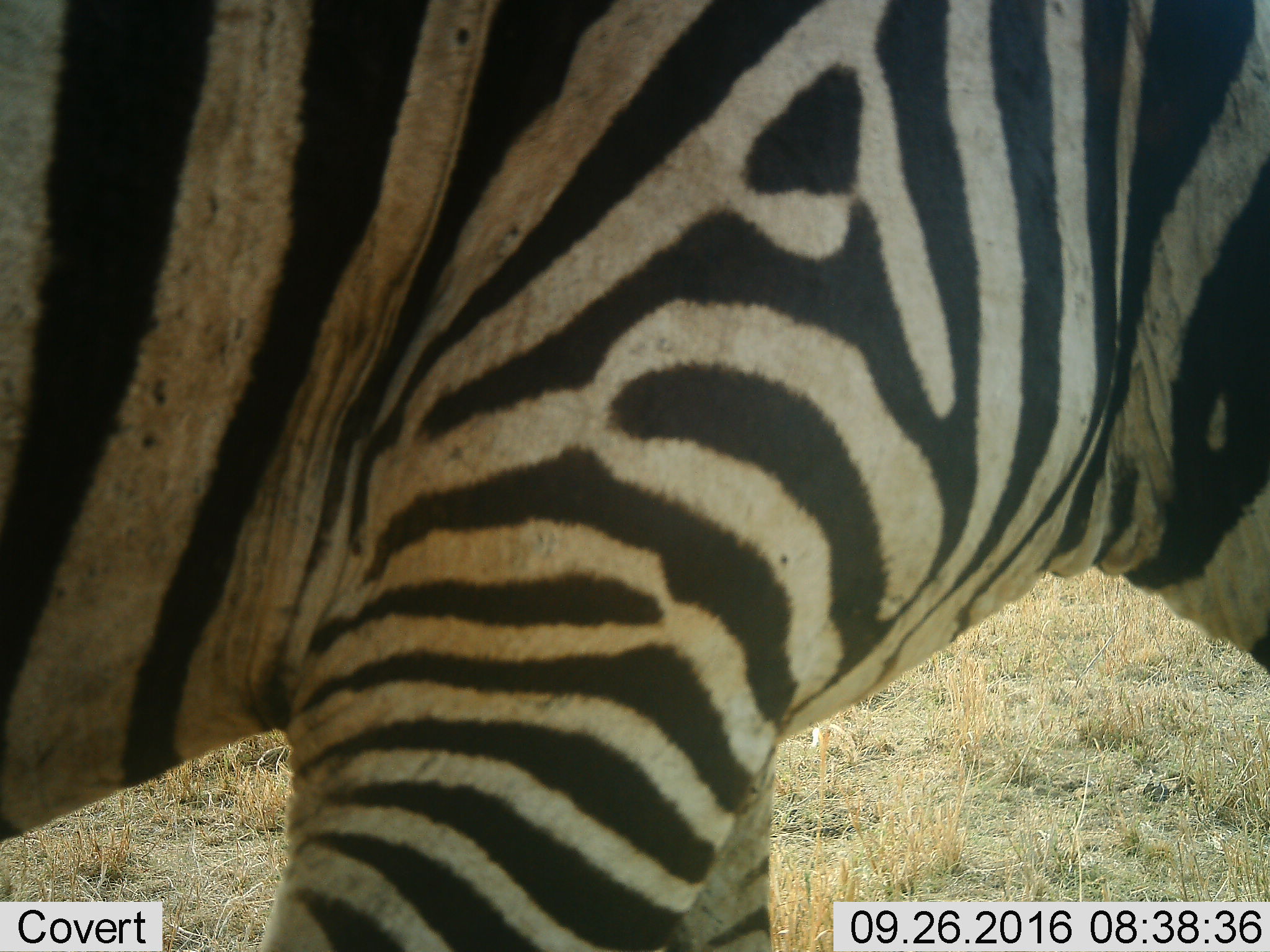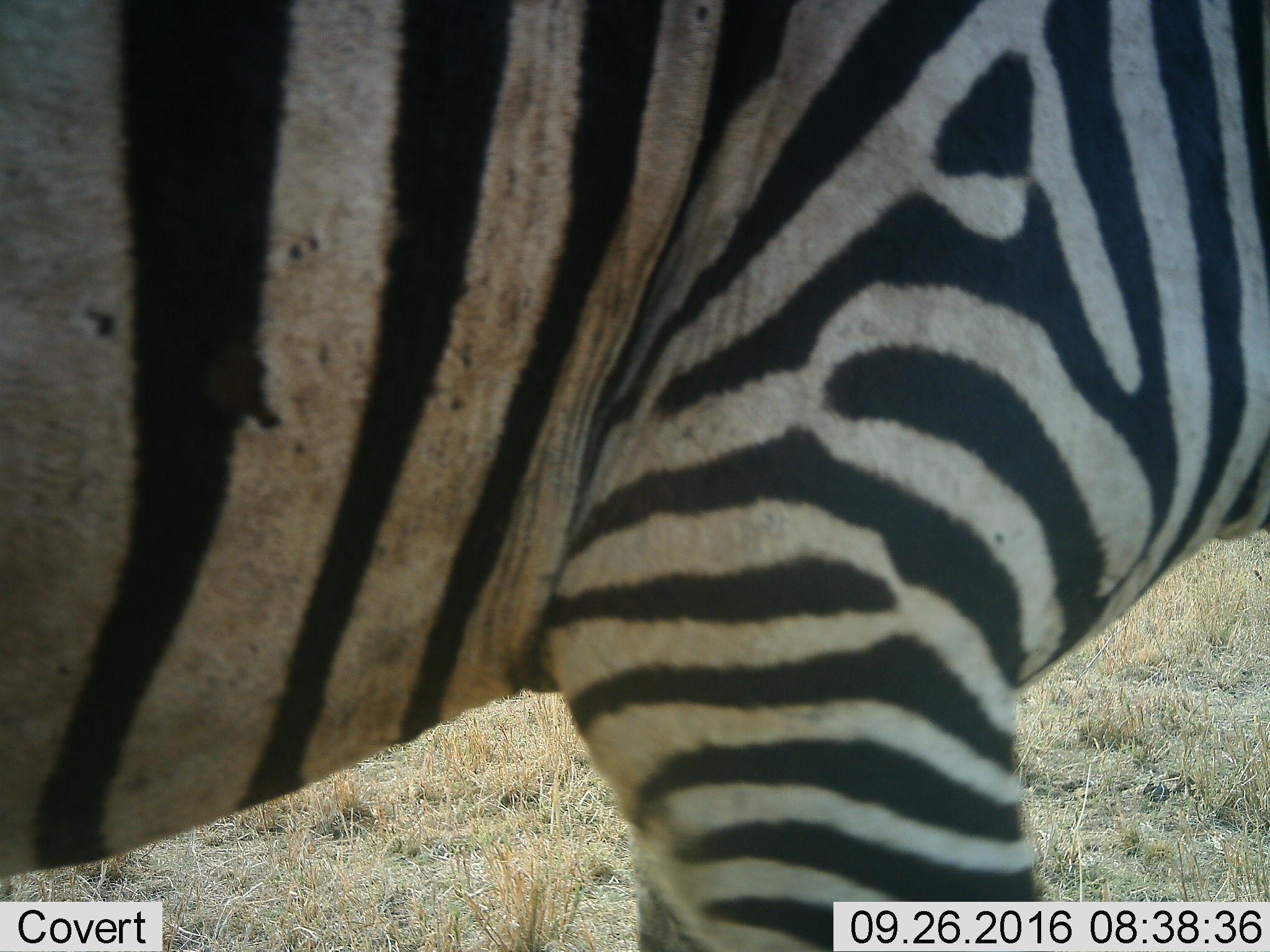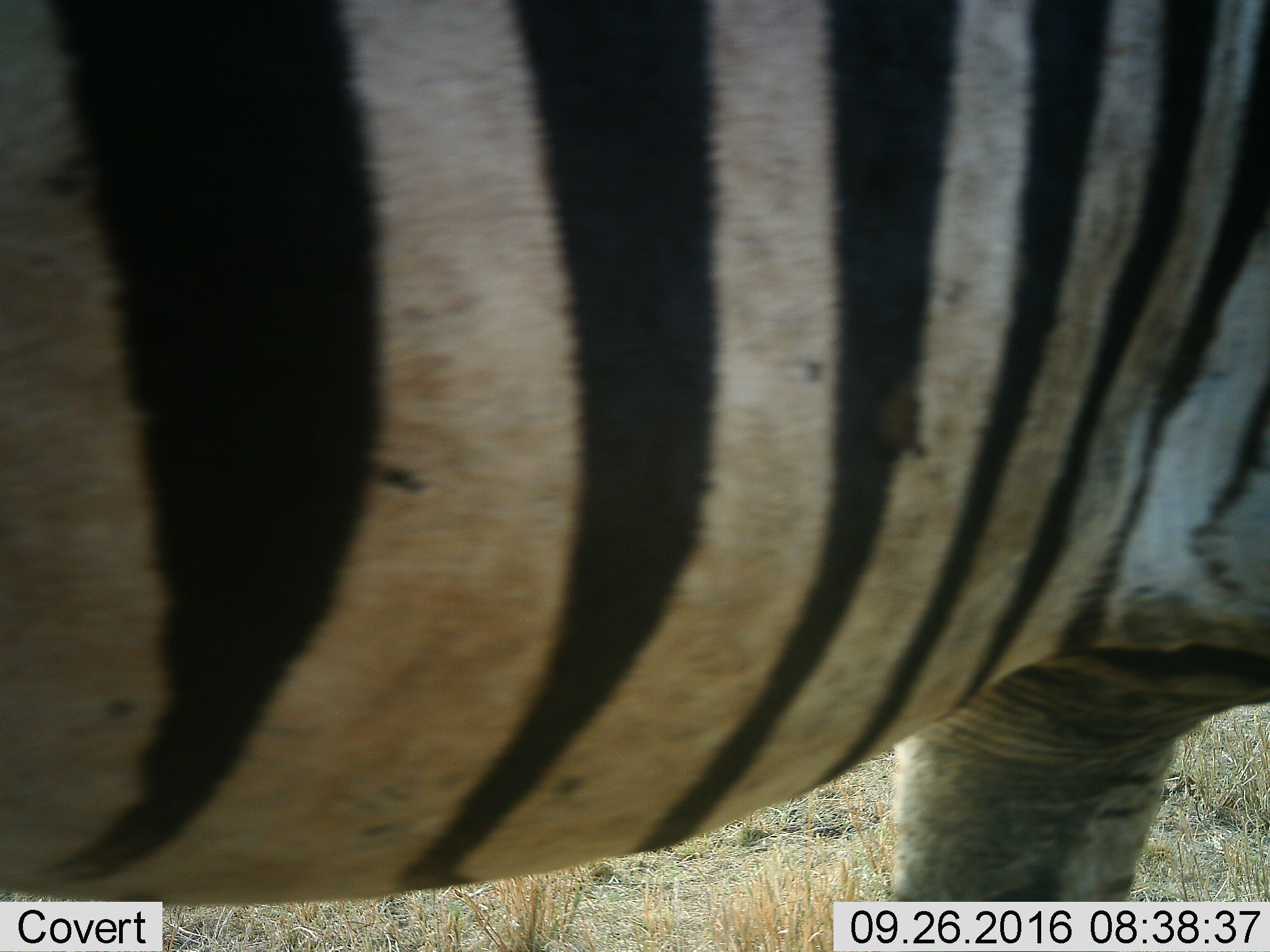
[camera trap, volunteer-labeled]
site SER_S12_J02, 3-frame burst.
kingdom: Animalia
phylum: Chordata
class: Mammalia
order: Perissodactyla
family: Equidae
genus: Equus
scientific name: Equus quagga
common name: plains zebra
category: zebraplains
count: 1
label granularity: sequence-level